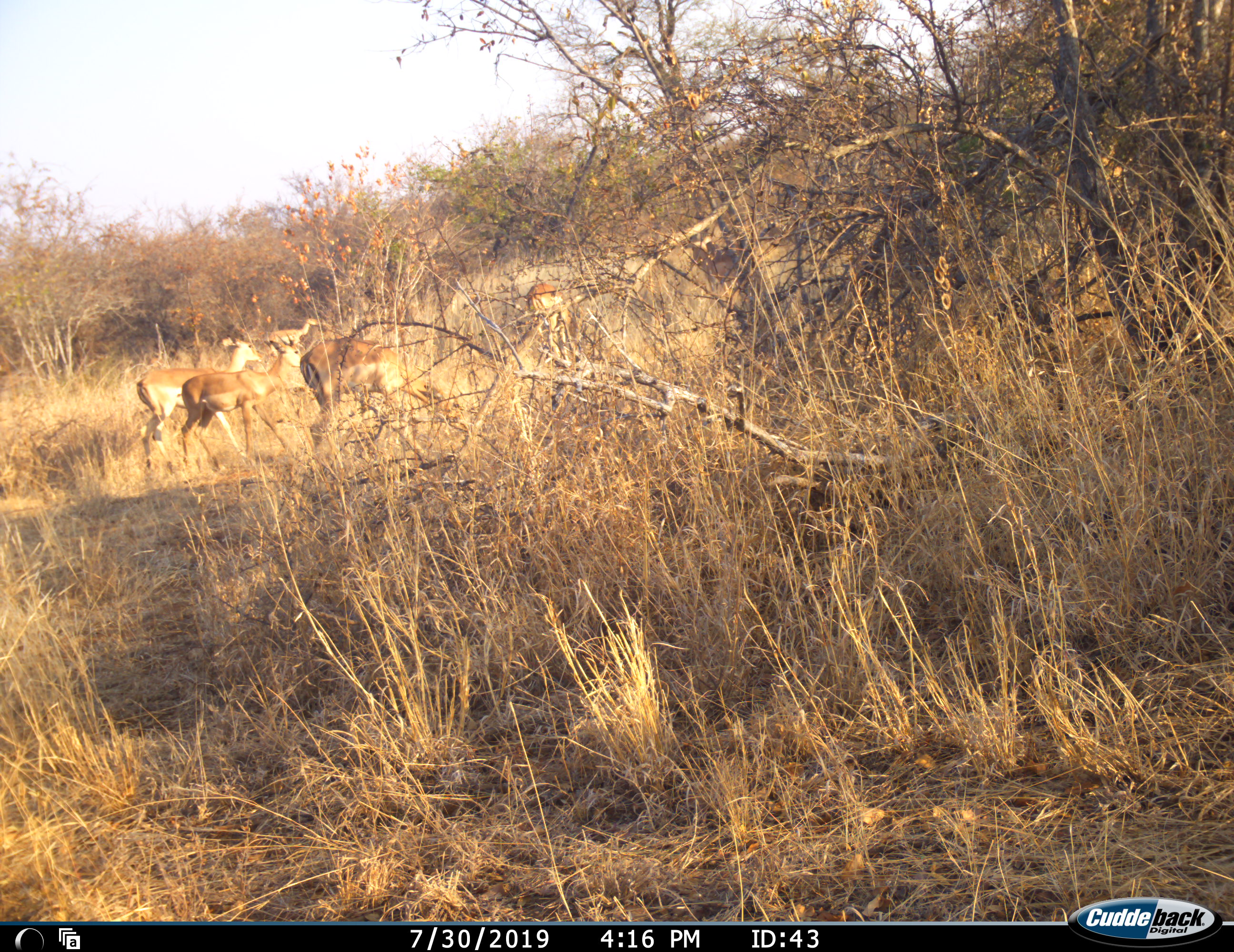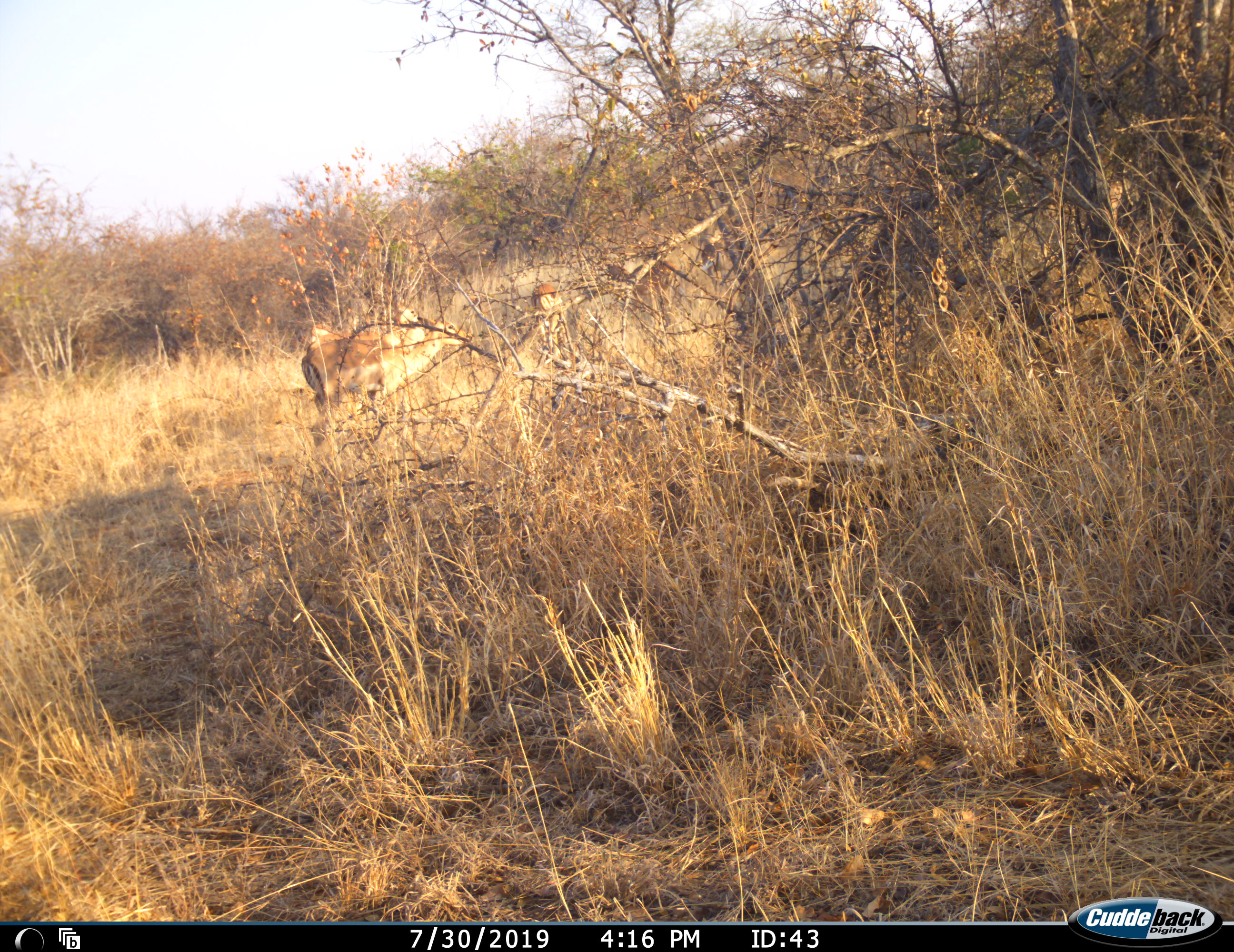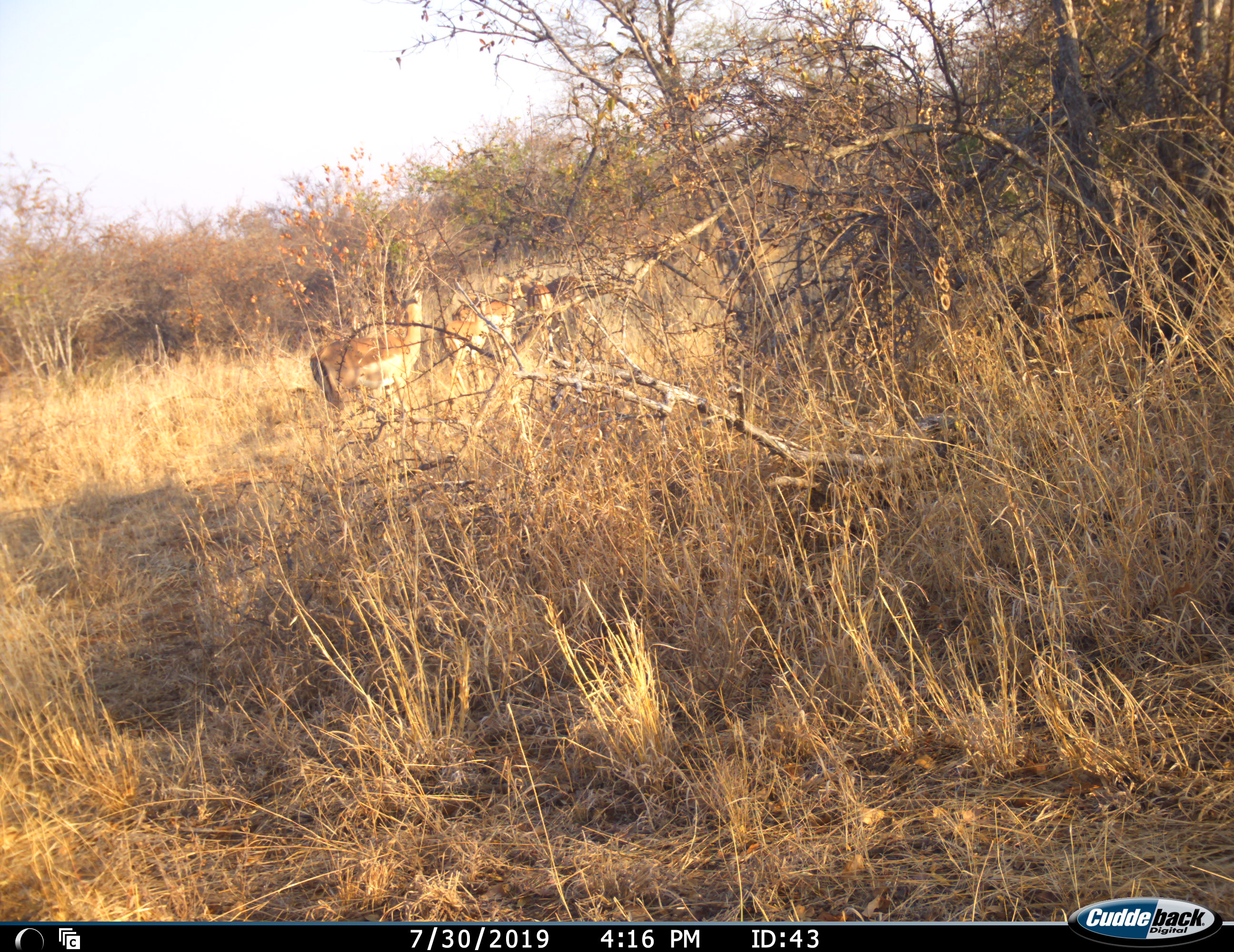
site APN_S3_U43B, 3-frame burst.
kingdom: Animalia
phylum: Chordata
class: Mammalia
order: Artiodactyla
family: Bovidae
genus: Aepyceros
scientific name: Aepyceros melampus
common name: impala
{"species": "impala (Aepyceros melampus)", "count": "4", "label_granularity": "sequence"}